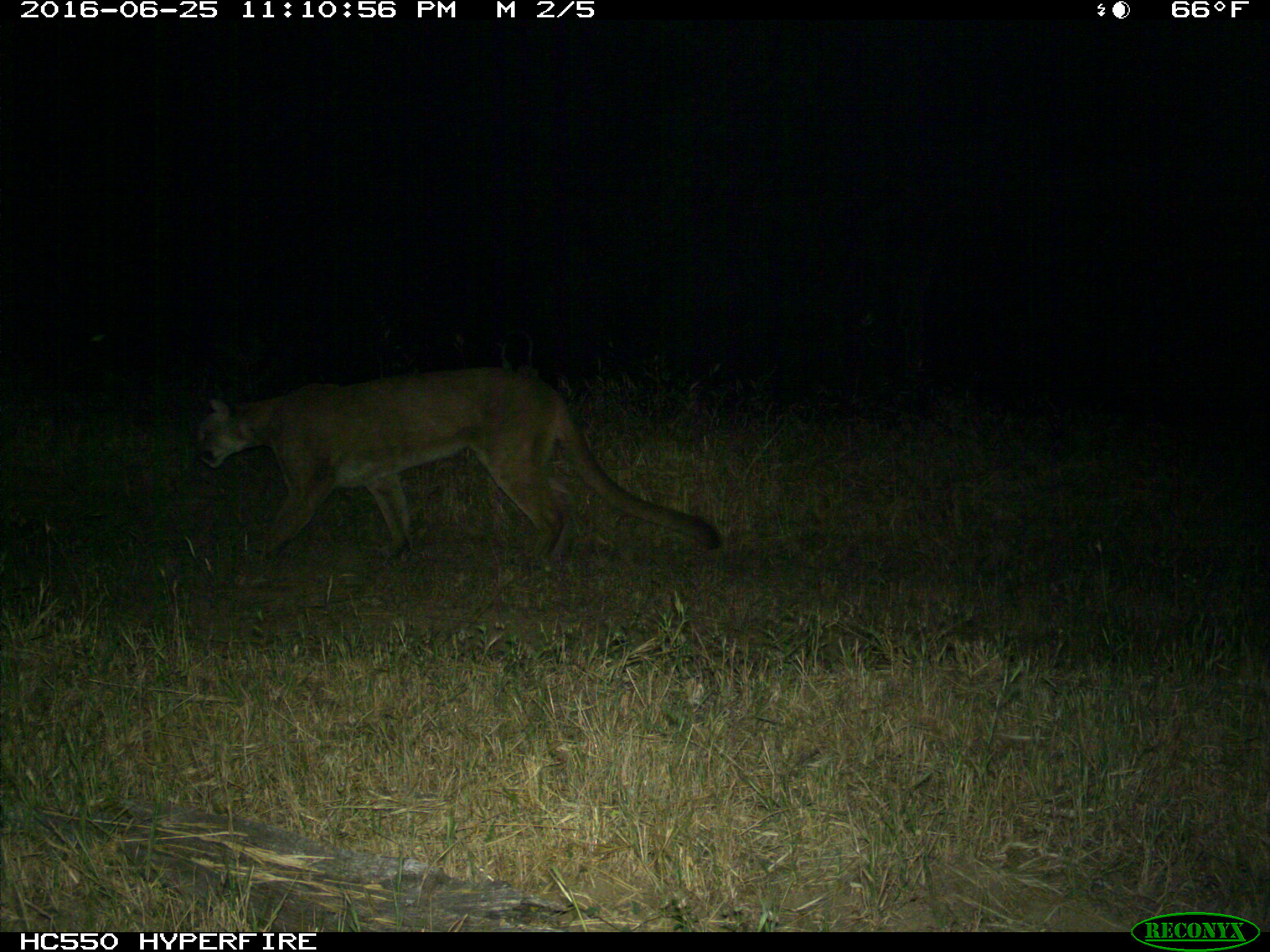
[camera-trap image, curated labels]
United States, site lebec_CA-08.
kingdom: Animalia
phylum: Chordata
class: Mammalia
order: Carnivora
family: Felidae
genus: Puma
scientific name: Puma concolor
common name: mountain lion